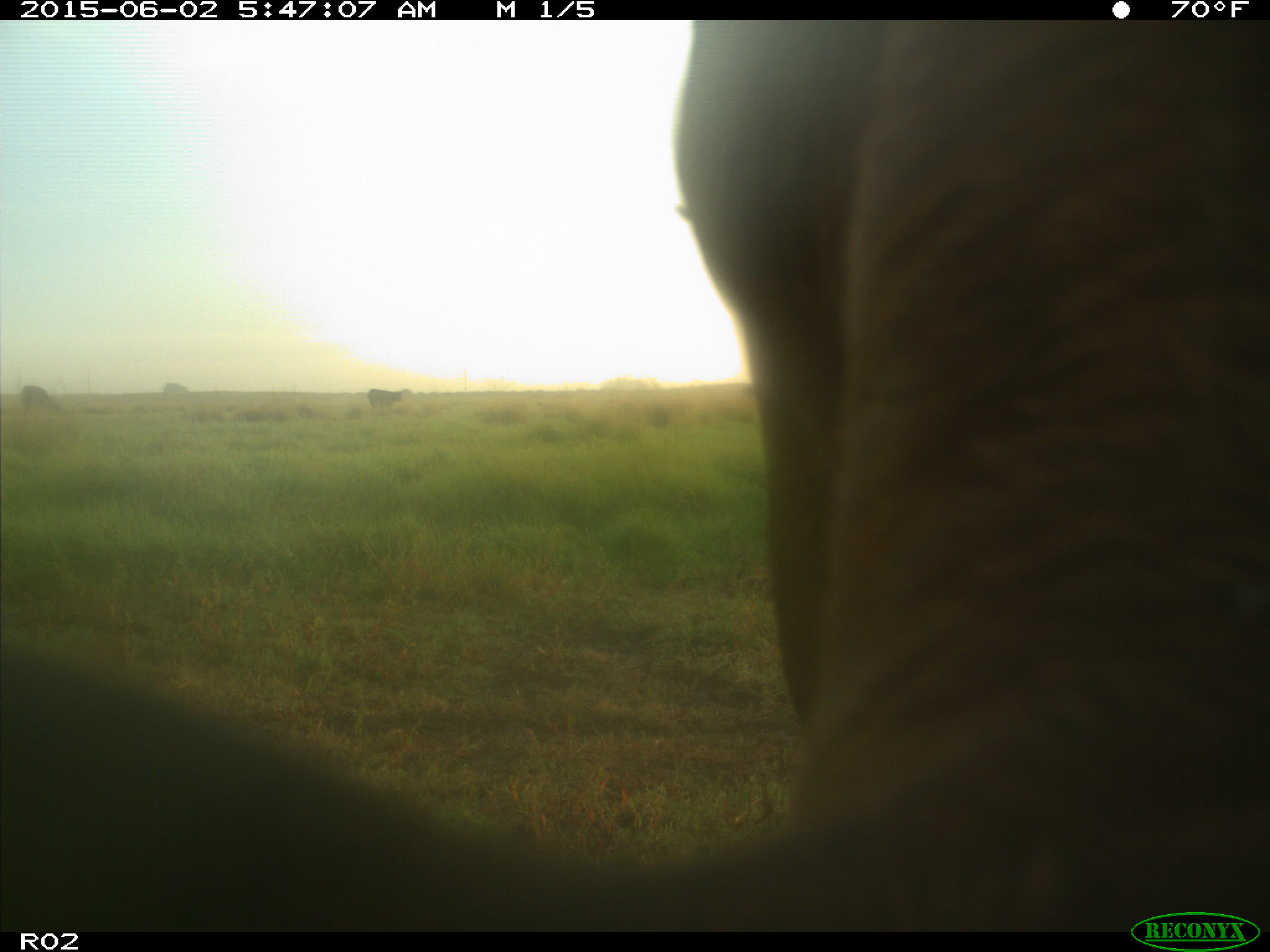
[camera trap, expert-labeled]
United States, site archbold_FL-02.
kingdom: Animalia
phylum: Chordata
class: Mammalia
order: Artiodactyla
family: Bovidae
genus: Bos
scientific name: Bos taurus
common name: domestic cow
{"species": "Bos taurus (domestic cow)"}